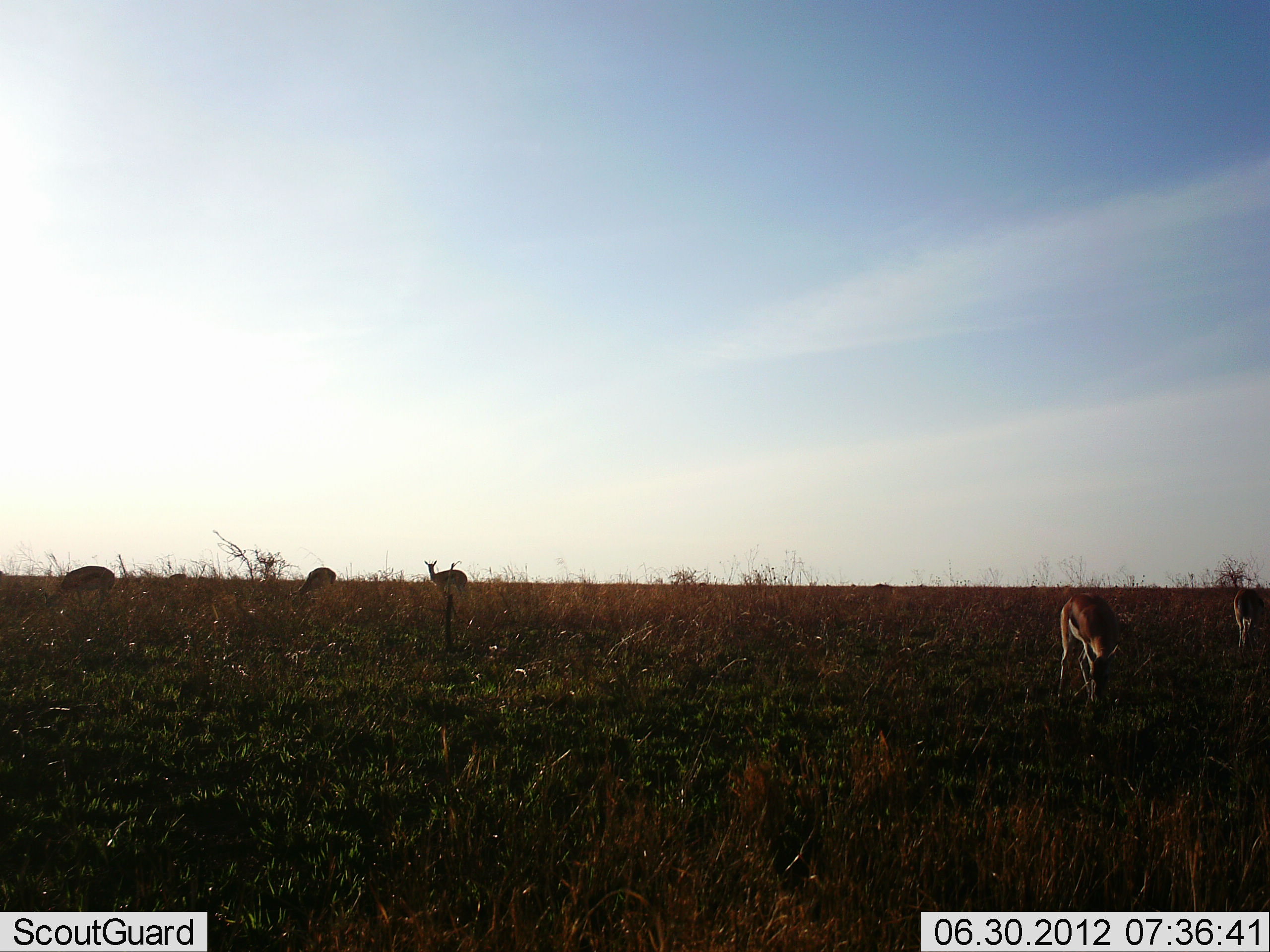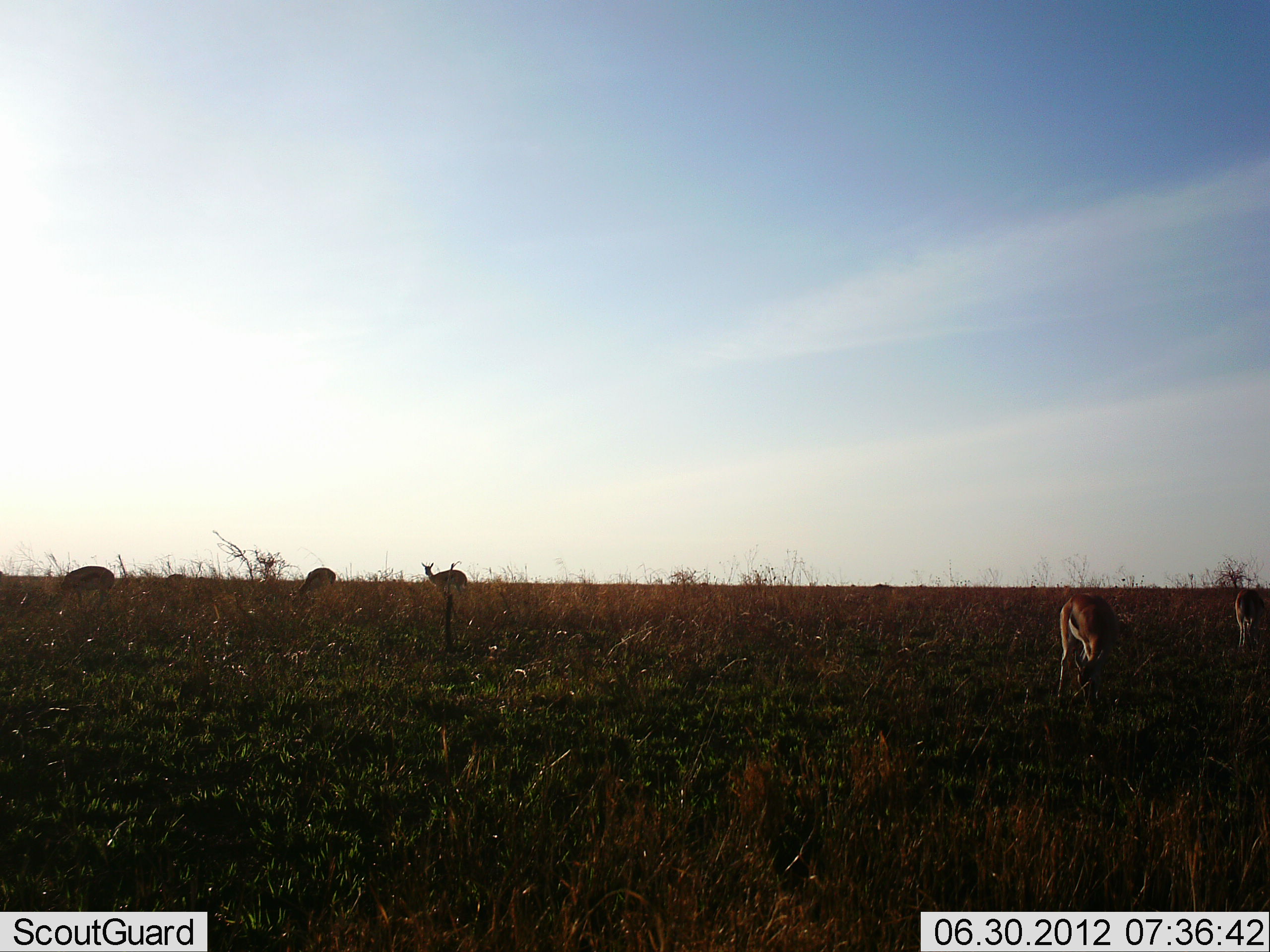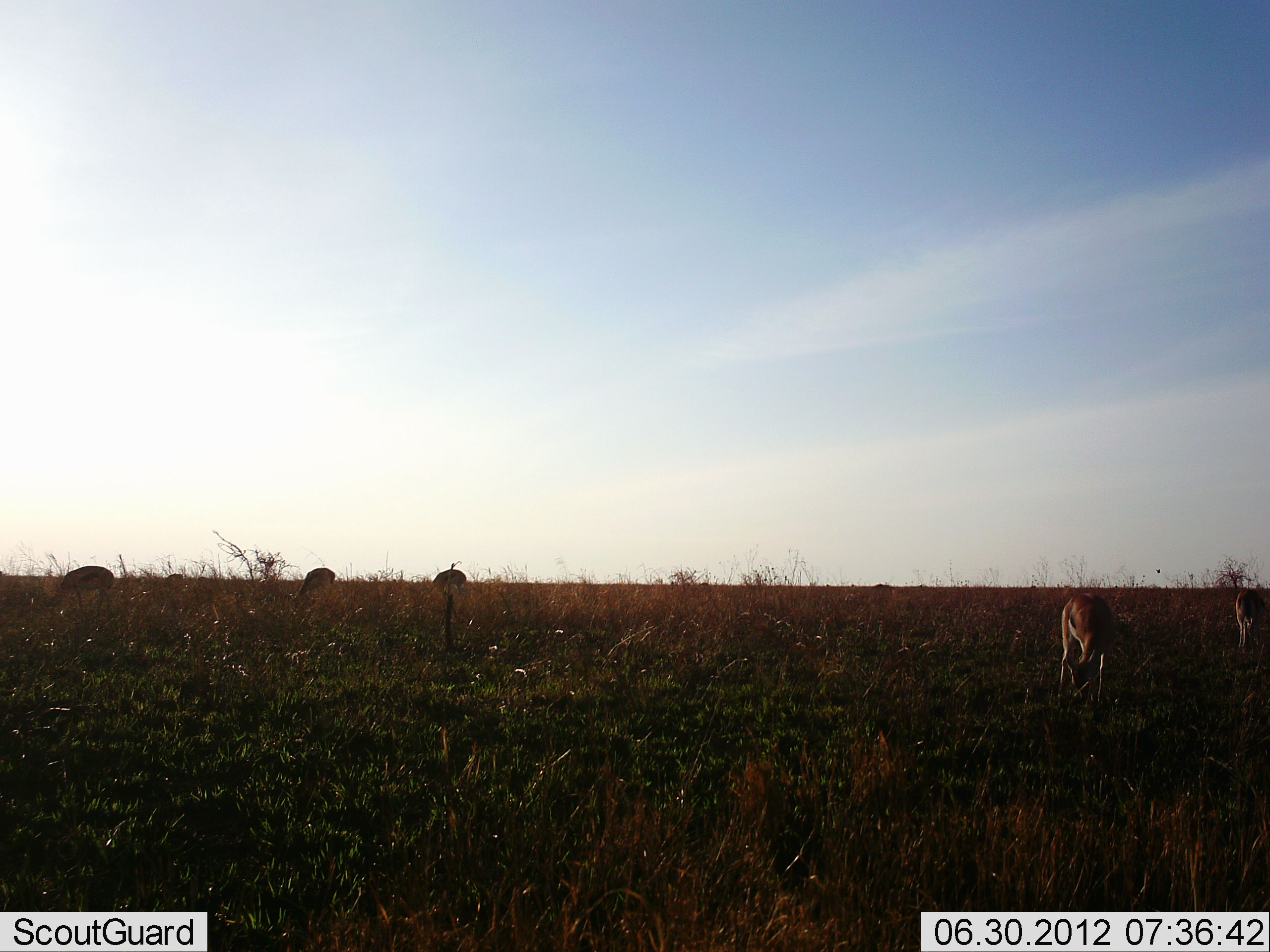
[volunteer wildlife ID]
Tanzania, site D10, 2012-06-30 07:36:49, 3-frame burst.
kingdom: Animalia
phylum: Chordata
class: Mammalia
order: Artiodactyla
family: Bovidae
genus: Eudorcas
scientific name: Eudorcas thomsonii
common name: thomson's gazelle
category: gazellethomsons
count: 5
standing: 70%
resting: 0%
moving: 0%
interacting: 0%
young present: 0%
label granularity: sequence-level